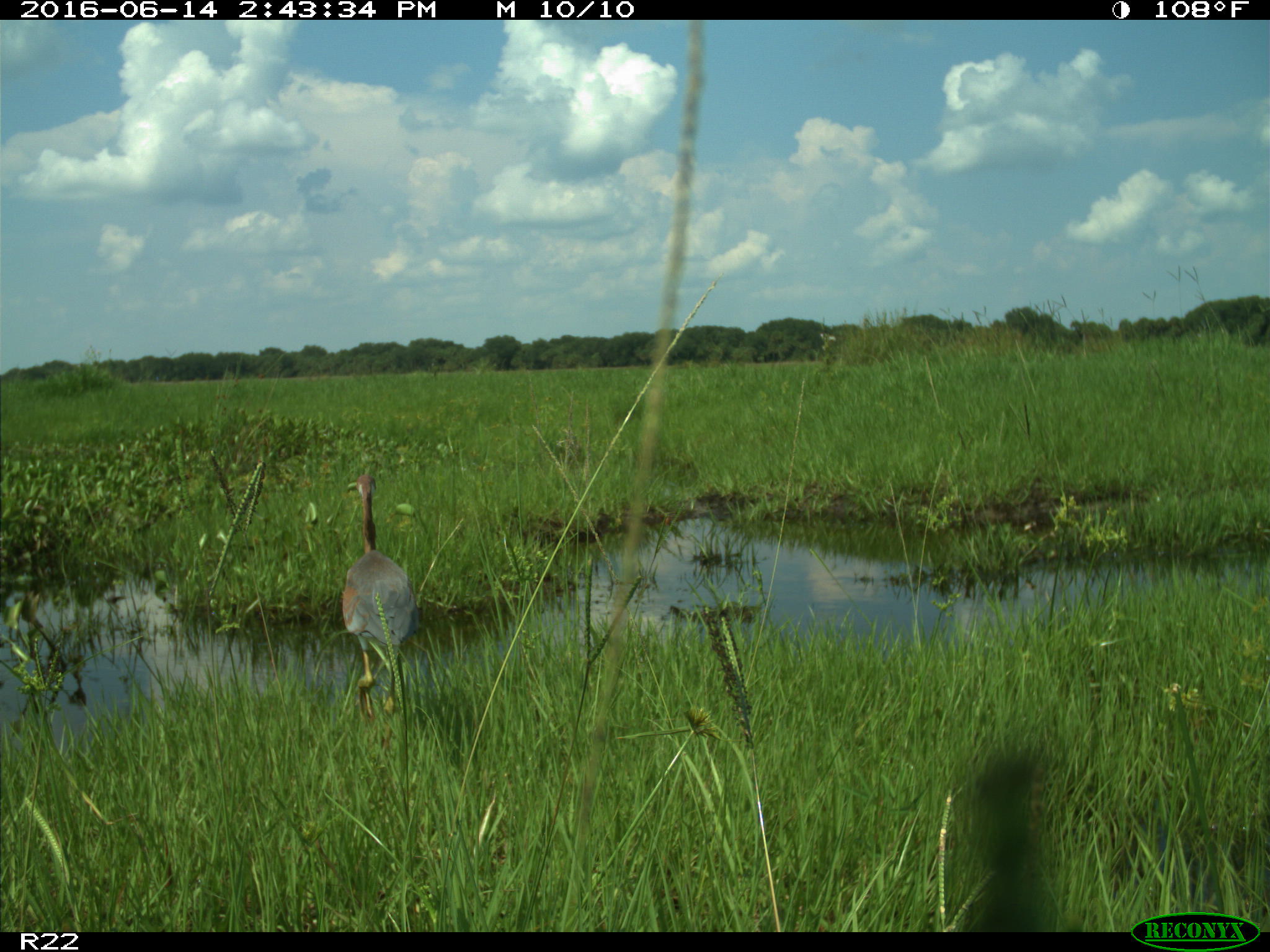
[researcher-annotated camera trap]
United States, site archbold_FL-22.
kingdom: Animalia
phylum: Chordata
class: Aves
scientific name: Aves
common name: birds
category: unidentified bird